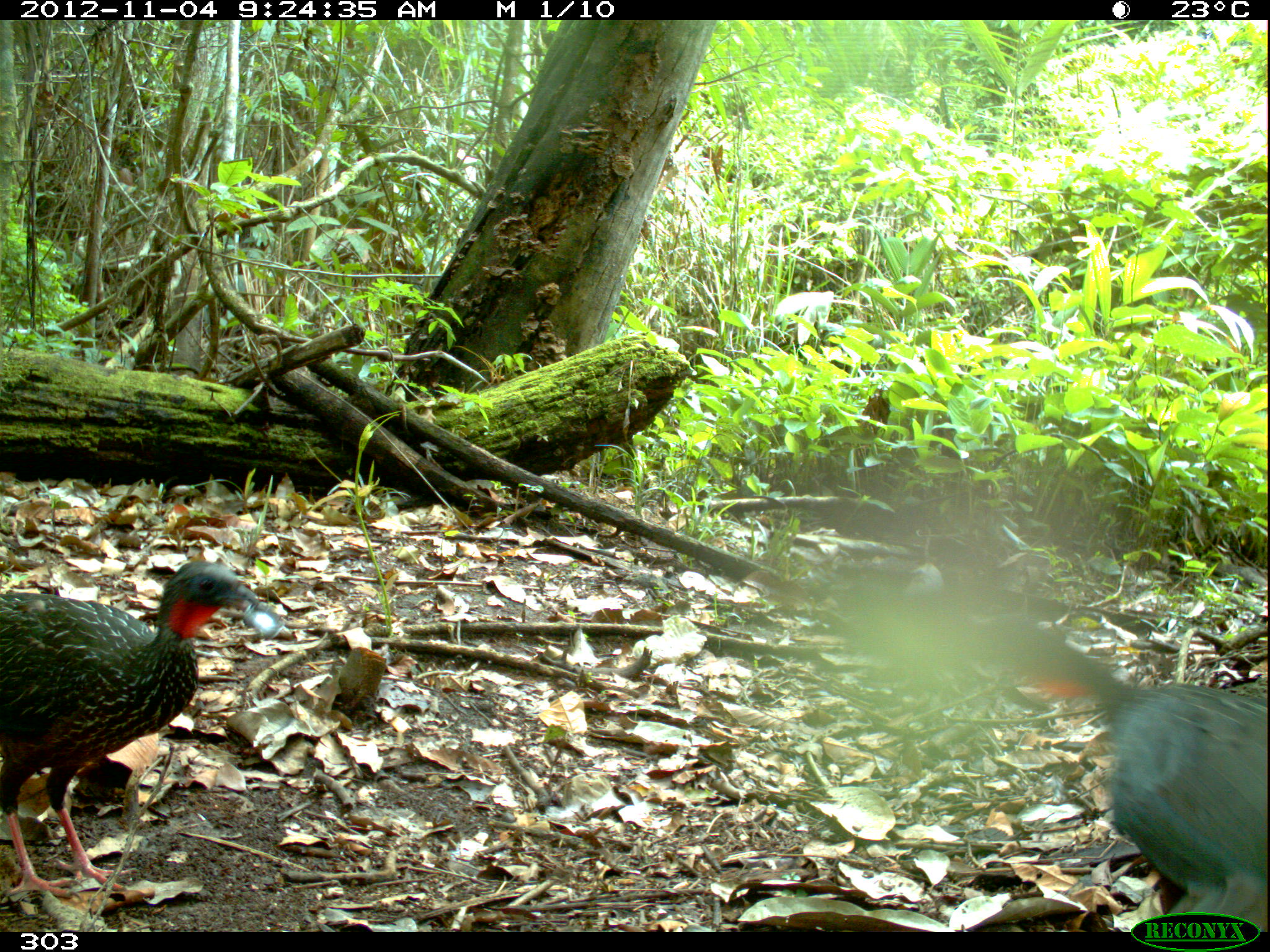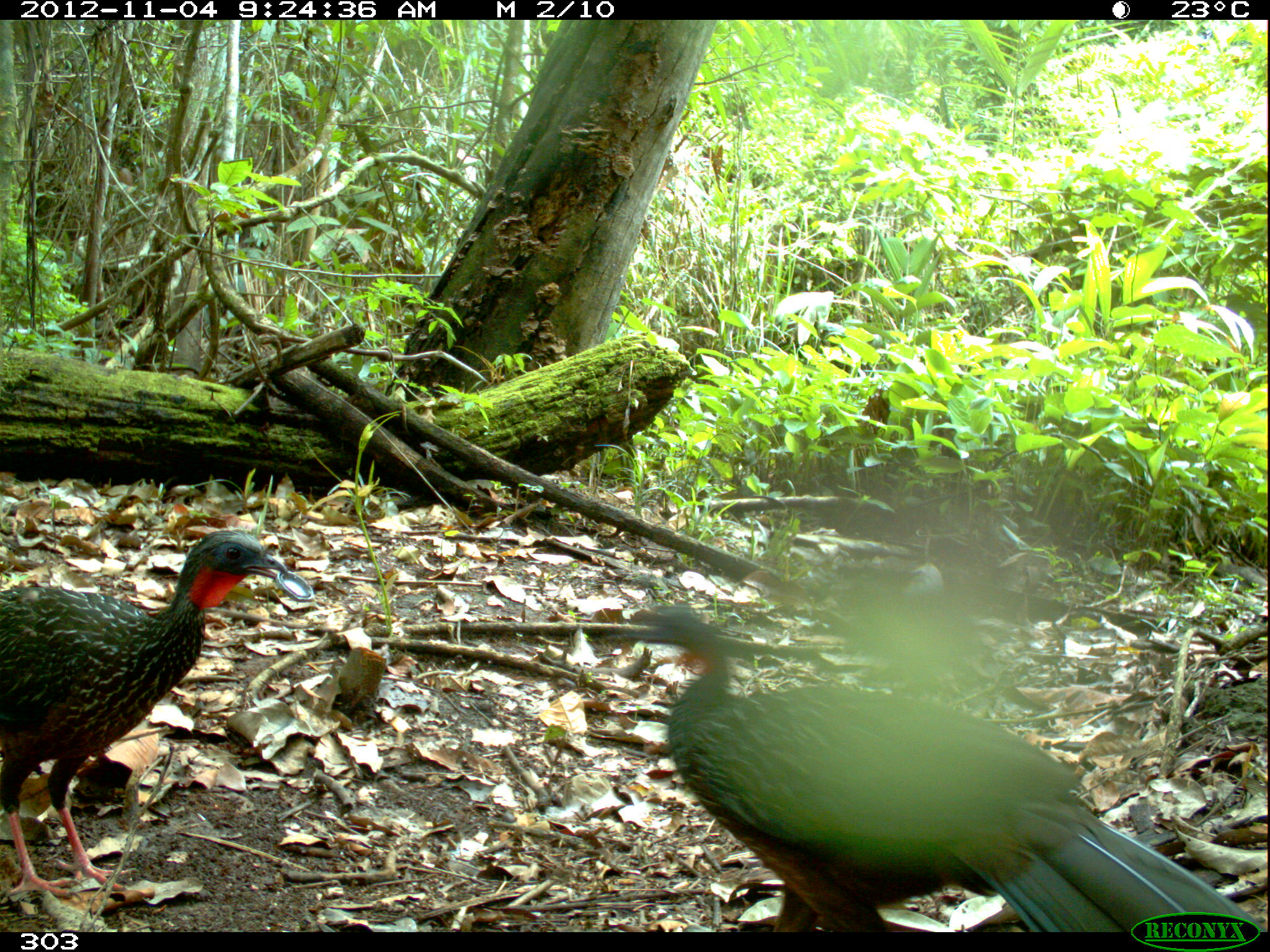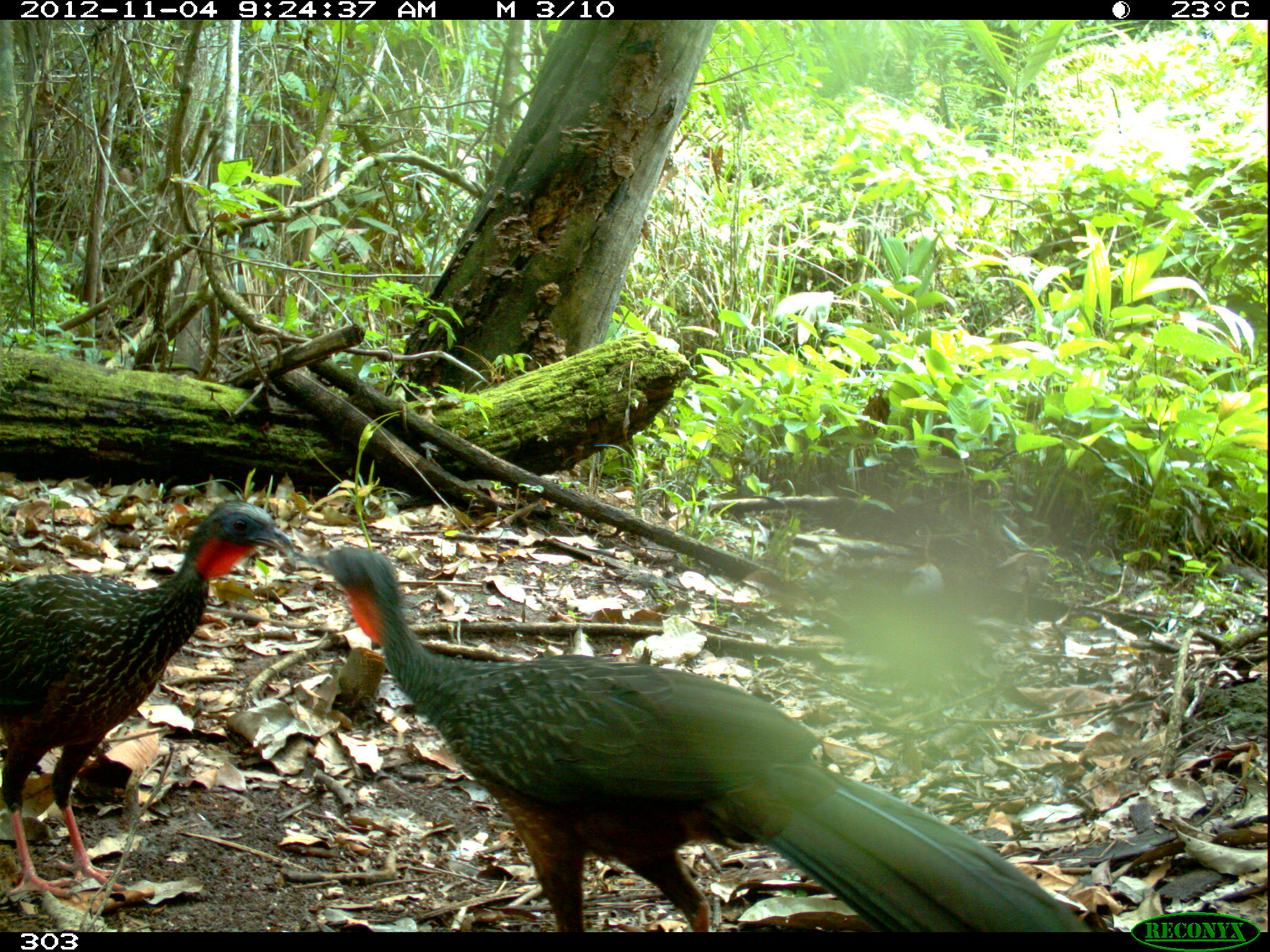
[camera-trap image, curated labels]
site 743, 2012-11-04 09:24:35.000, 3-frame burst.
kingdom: Animalia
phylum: Chordata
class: Aves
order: Galliformes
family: Cracidae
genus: Penelope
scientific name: Penelope jacquacu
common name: spix's guan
Penelope jacquacu (spix's guan).